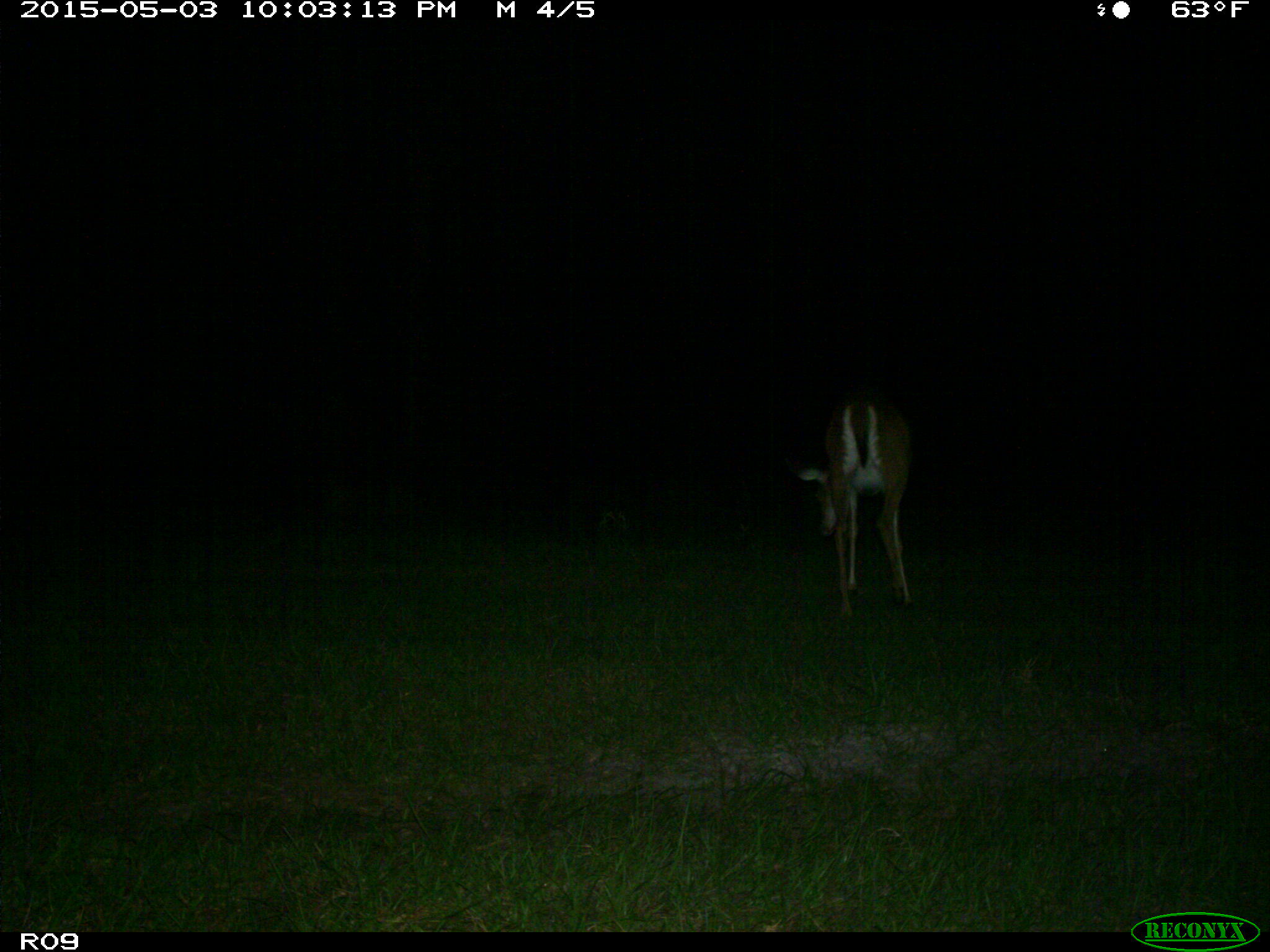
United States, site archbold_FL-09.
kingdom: Animalia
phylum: Chordata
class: Mammalia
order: Artiodactyla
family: Cervidae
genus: Odocoileus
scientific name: Odocoileus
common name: deer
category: unidentified deer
Unidentified deer (deer) (Odocoileus).